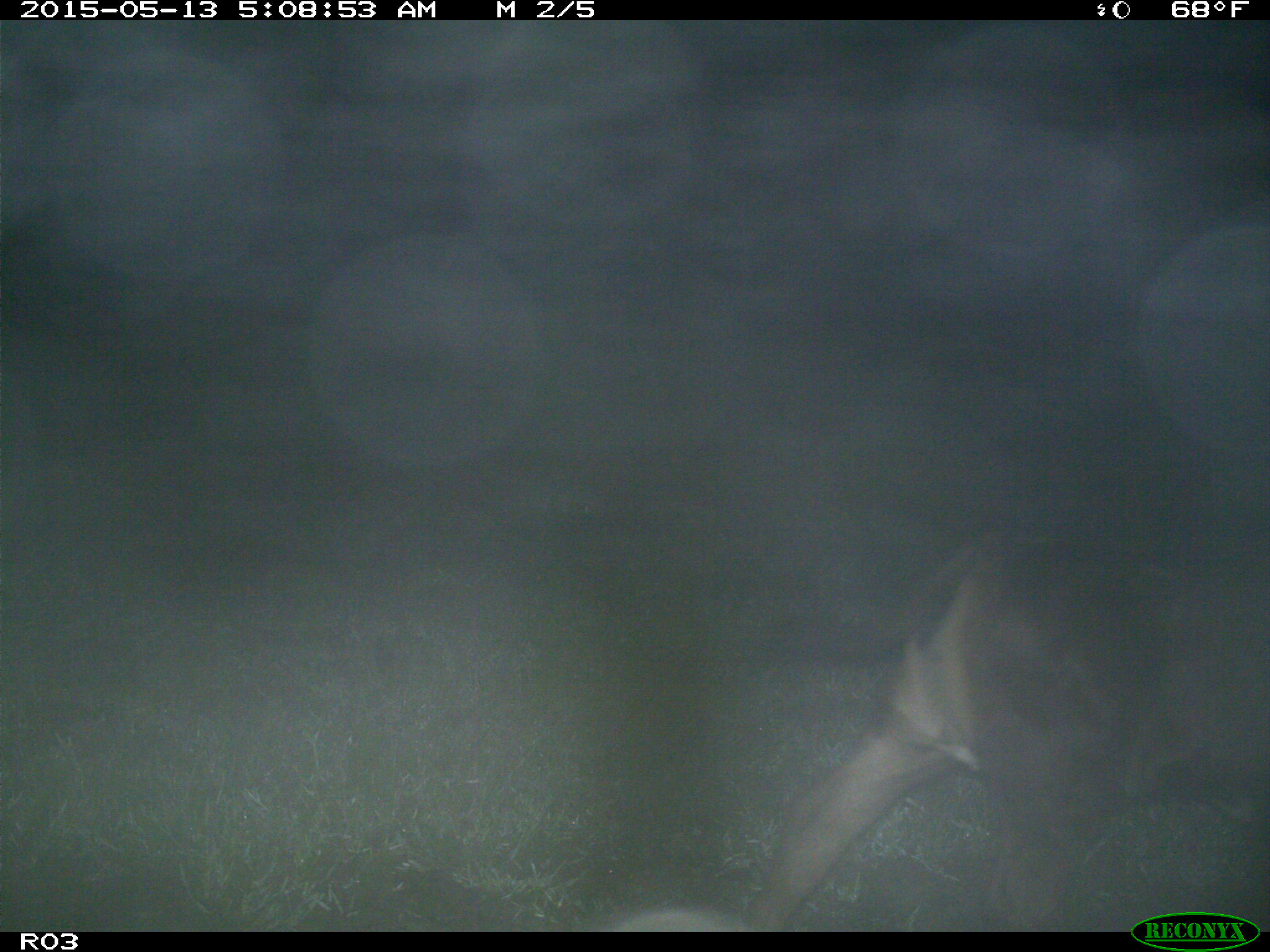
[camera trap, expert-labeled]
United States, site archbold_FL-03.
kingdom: Animalia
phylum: Chordata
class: Mammalia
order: Artiodactyla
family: Bovidae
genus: Bos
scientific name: Bos taurus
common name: domestic cow